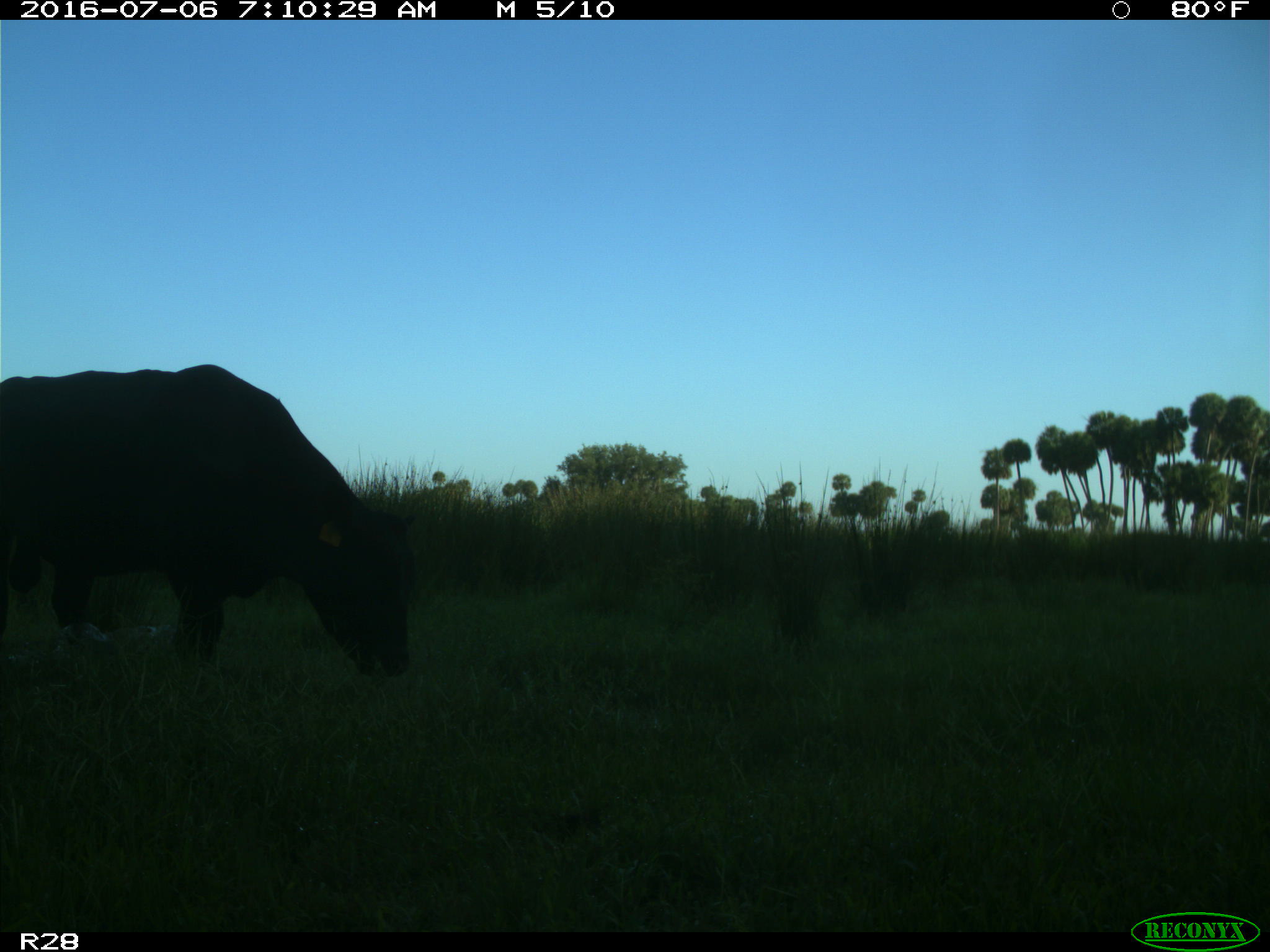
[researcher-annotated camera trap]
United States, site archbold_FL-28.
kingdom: Animalia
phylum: Chordata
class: Mammalia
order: Artiodactyla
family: Bovidae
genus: Bos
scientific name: Bos taurus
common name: domestic cow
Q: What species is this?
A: Bos taurus (domestic cow).